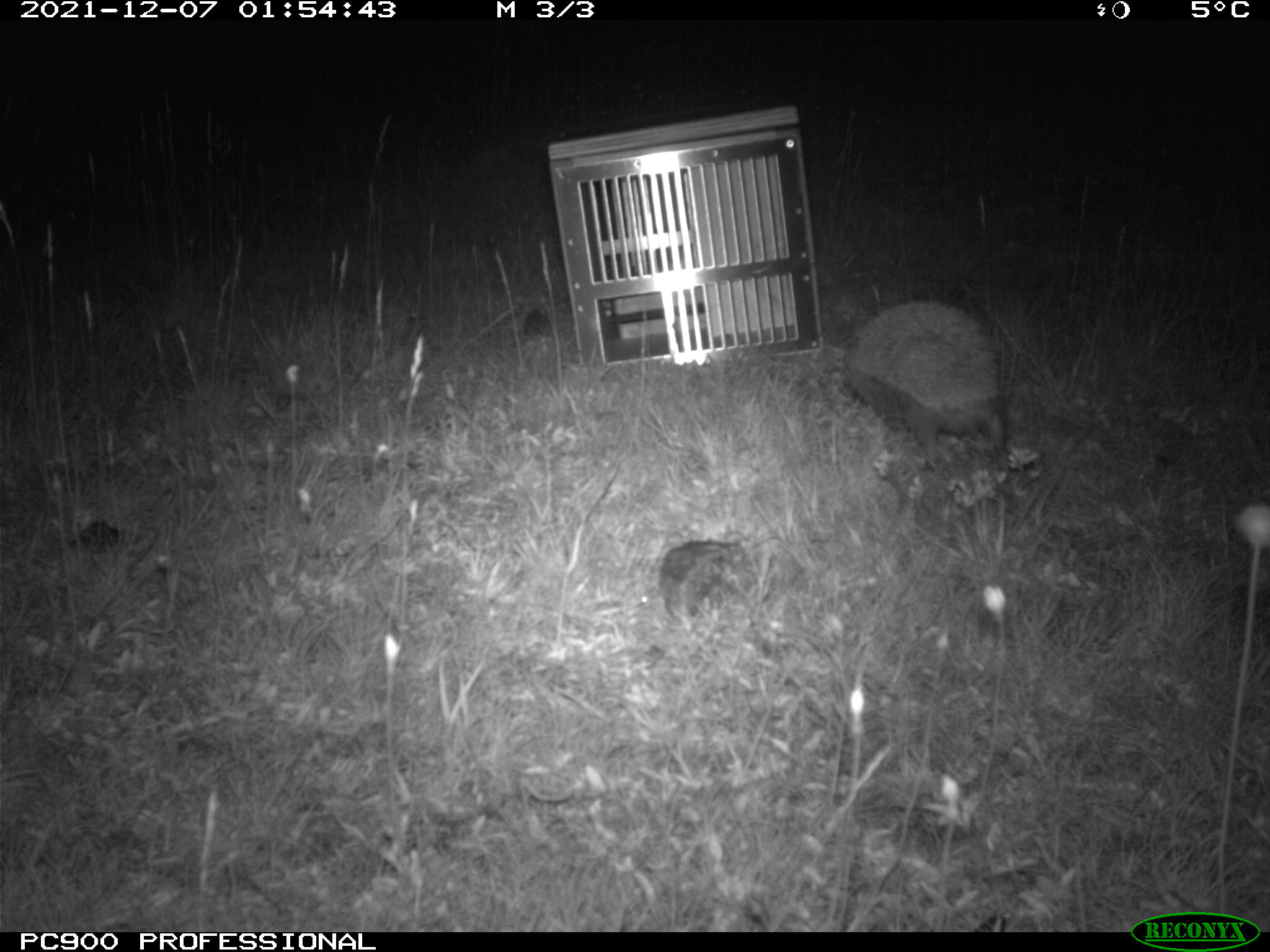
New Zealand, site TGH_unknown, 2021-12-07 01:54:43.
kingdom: Animalia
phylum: Chordata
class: Mammalia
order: Eulipotyphla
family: Erinaceidae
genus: Erinaceus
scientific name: Erinaceus europaeus europaeus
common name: european hedgehog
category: hedgehog